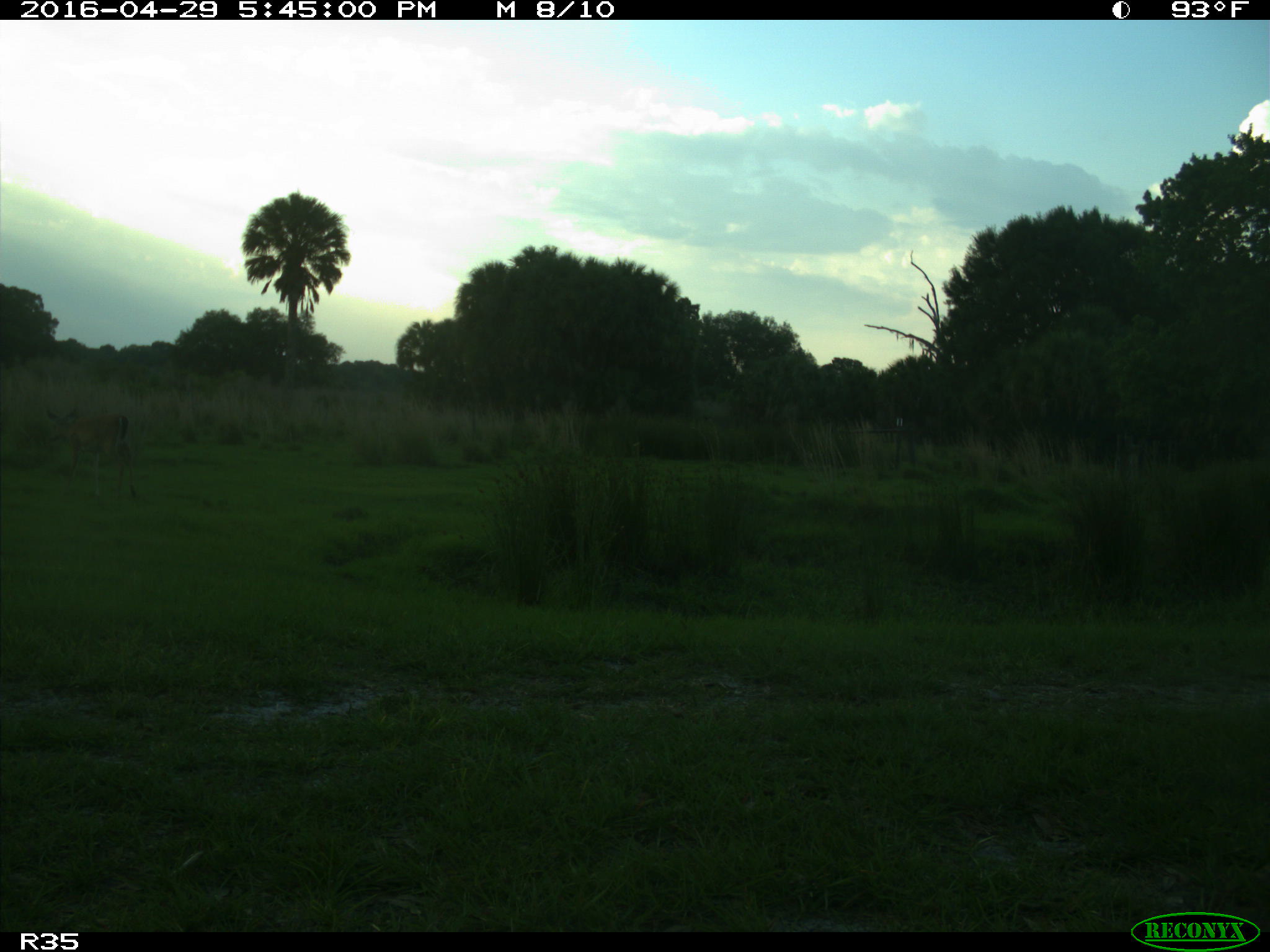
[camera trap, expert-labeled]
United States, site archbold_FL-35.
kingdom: Animalia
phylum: Chordata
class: Mammalia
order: Artiodactyla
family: Cervidae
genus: Odocoileus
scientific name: Odocoileus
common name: deer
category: unidentified deer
Unidentified deer (deer) (Odocoileus).